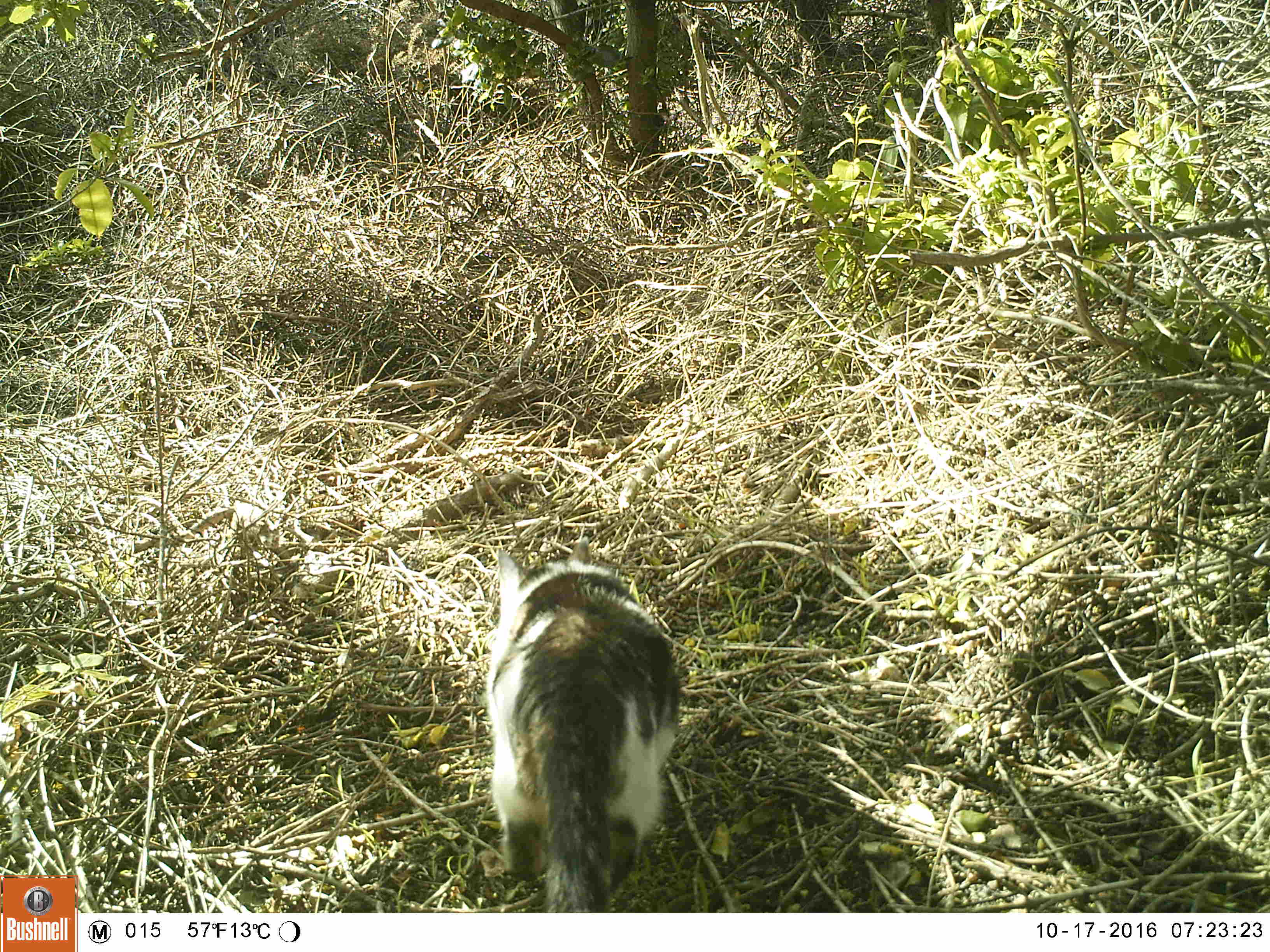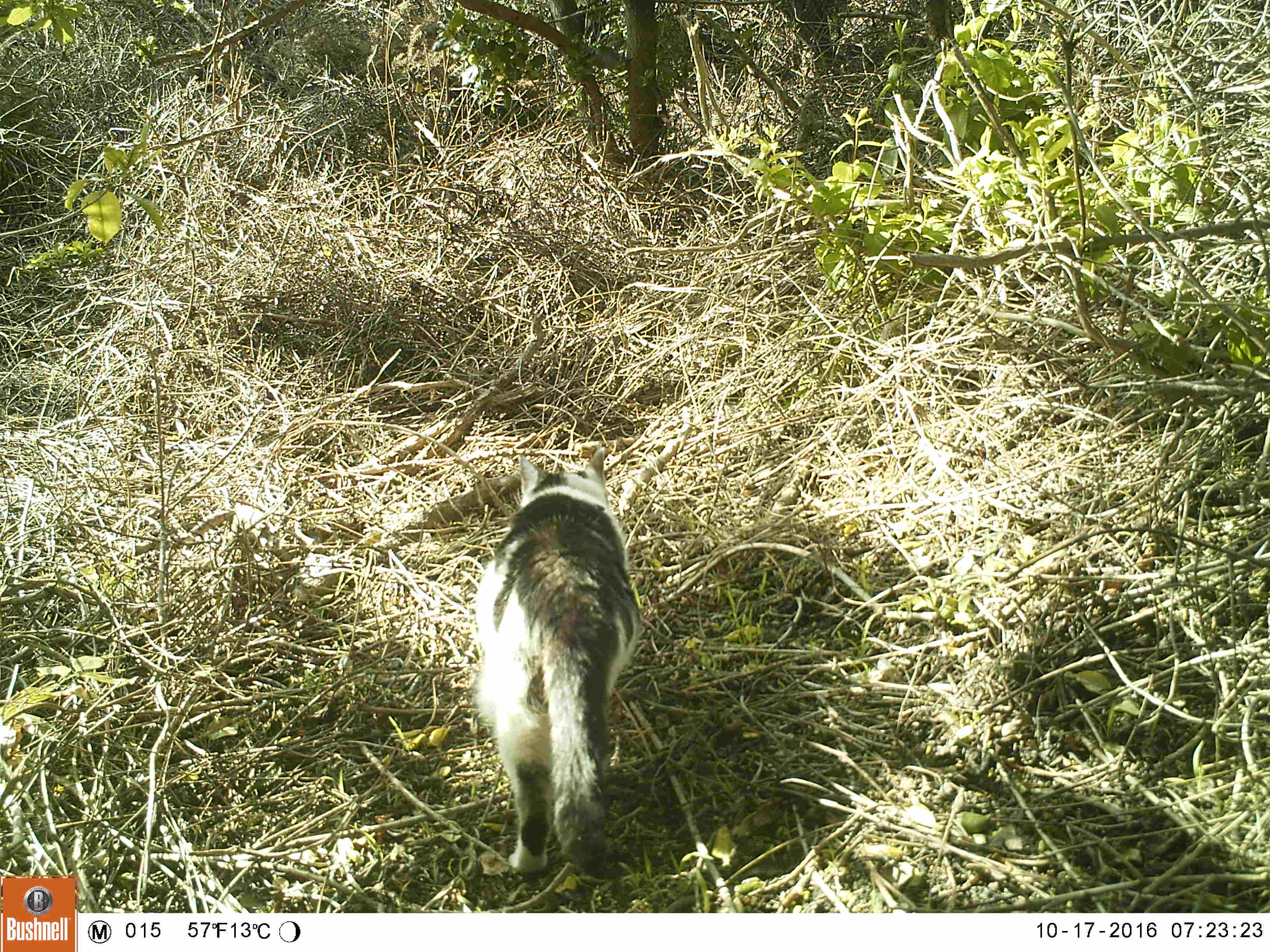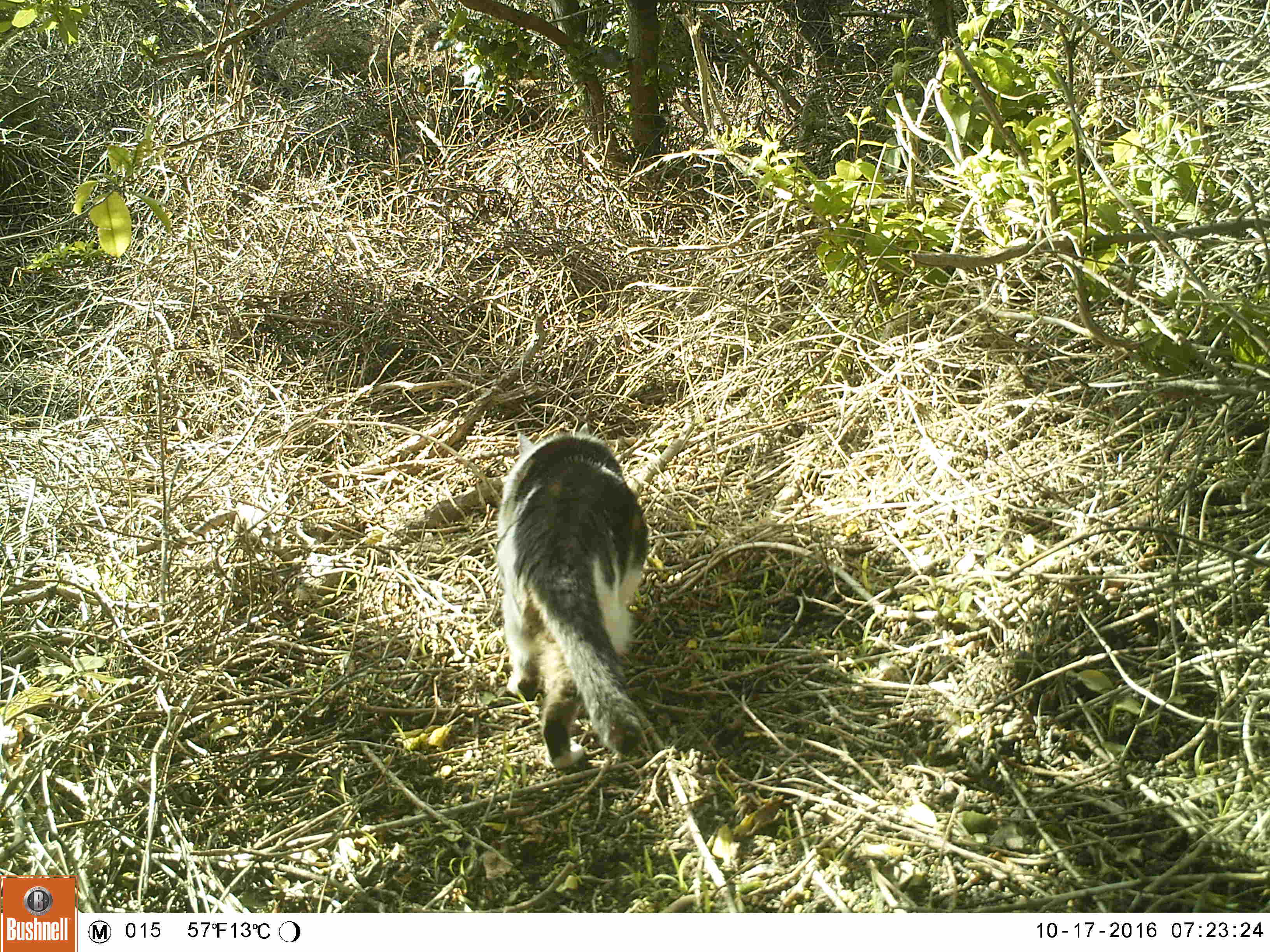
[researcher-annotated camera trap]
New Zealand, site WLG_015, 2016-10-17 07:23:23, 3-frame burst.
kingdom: Animalia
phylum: Chordata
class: Mammalia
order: Carnivora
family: Felidae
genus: Felis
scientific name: Felis catus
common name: domestic cat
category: cat